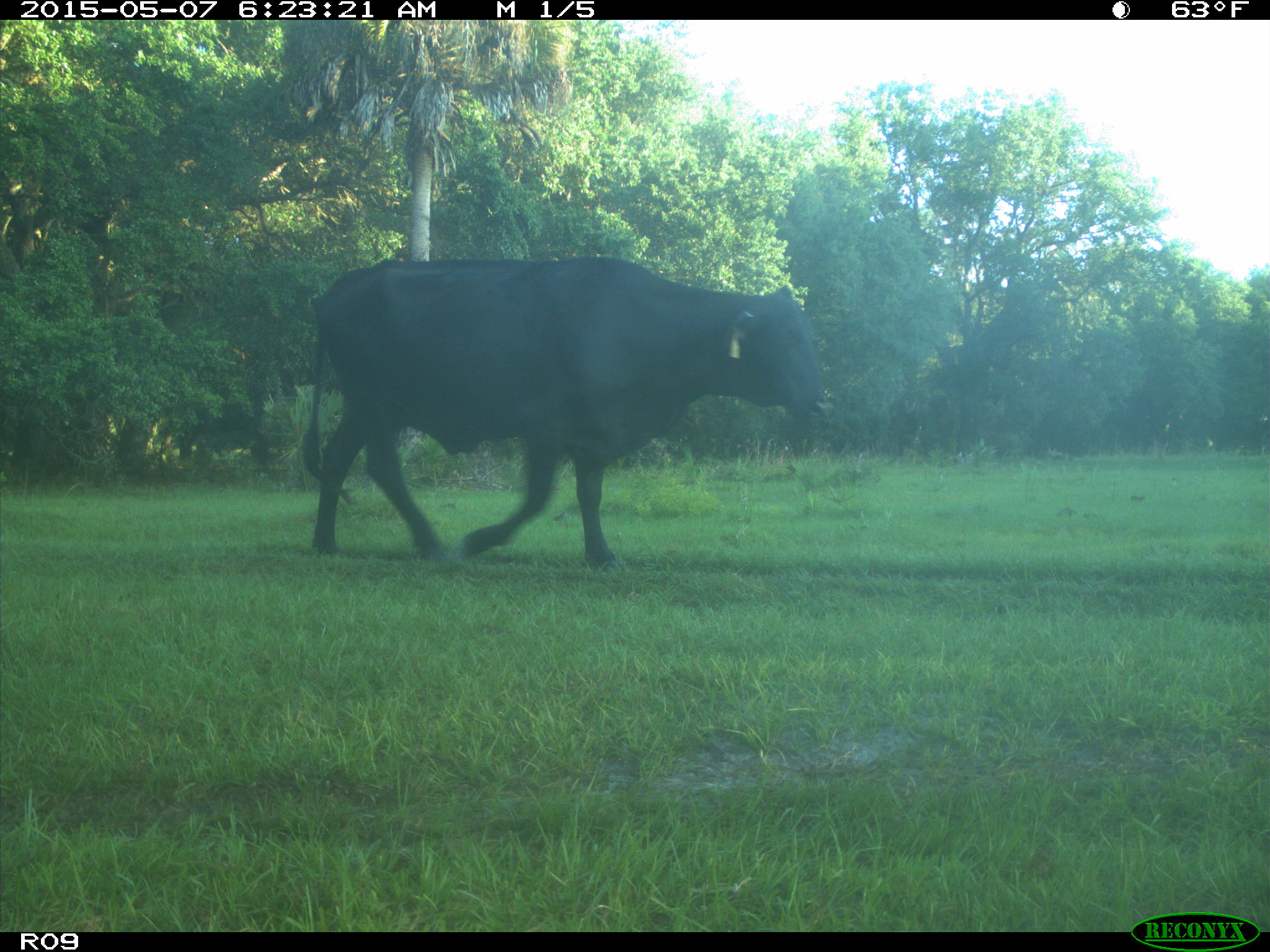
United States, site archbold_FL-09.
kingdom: Animalia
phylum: Chordata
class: Mammalia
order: Artiodactyla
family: Bovidae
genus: Bos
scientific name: Bos taurus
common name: domestic cow